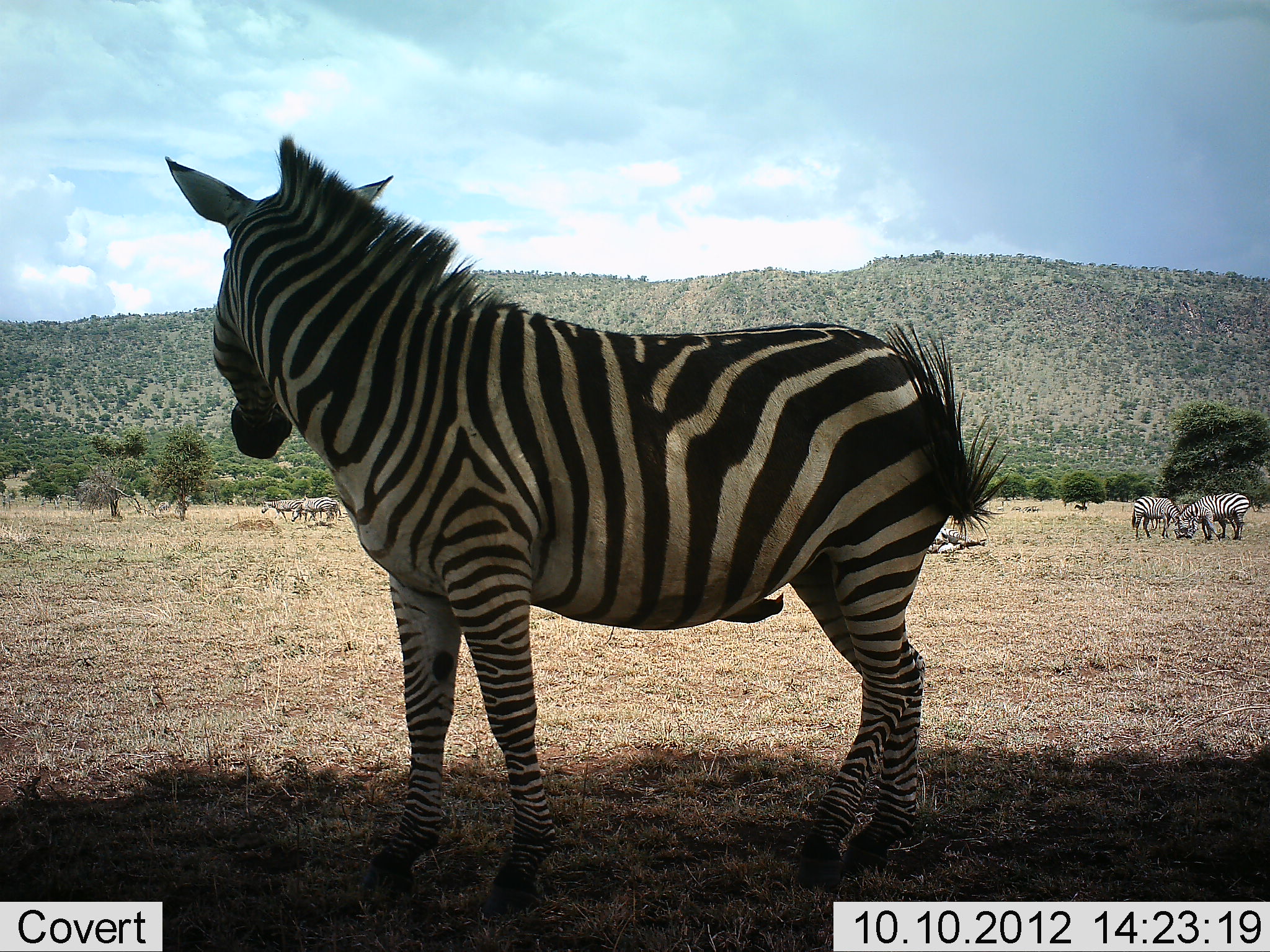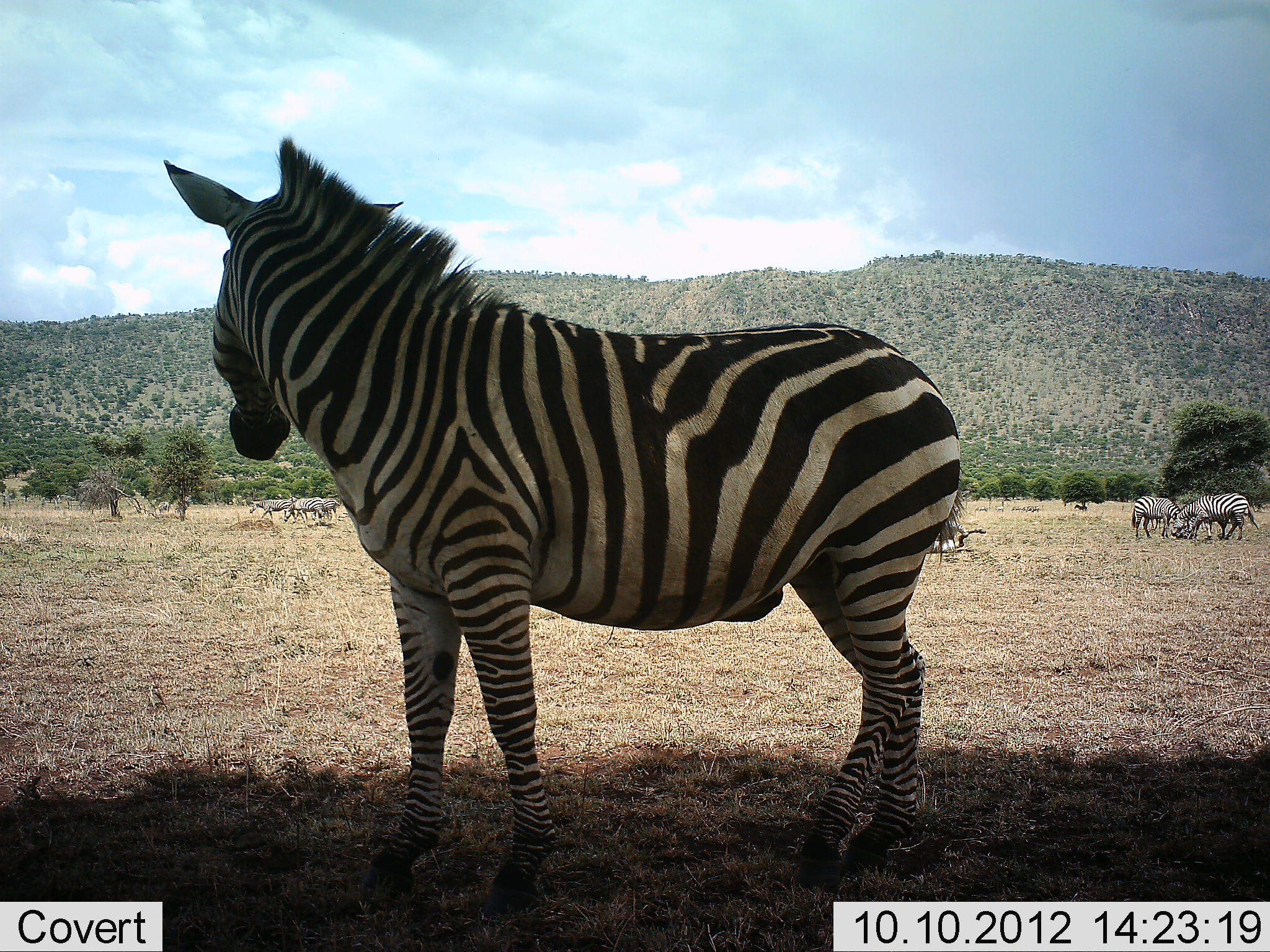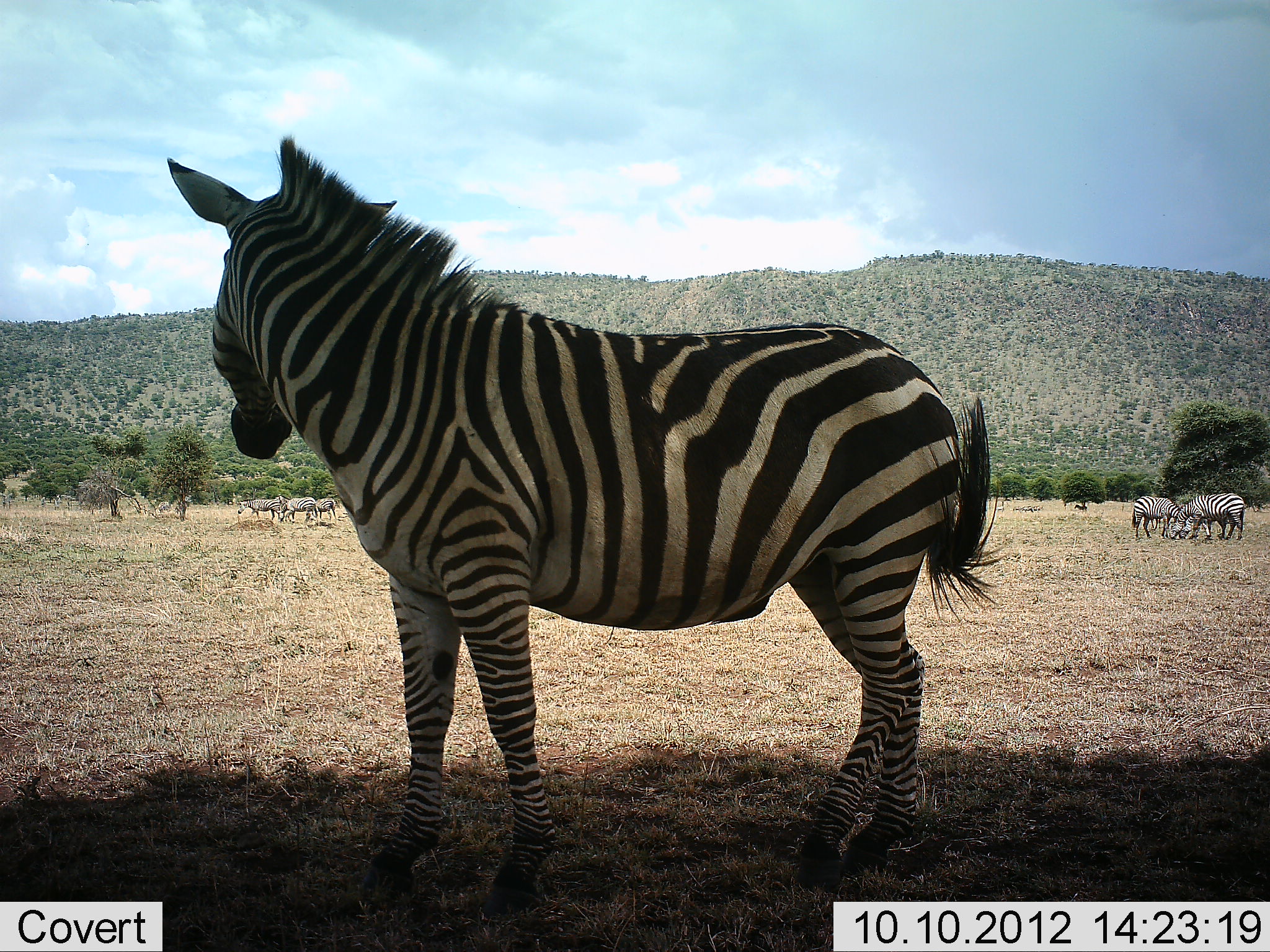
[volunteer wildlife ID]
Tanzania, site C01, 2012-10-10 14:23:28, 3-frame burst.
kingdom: Animalia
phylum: Chordata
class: Mammalia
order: Perissodactyla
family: Equidae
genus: Equus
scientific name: Equus quagga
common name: plains zebra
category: zebra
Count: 7.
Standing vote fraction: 85%.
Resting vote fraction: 8%.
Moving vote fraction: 38%.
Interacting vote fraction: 0%.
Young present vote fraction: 0%.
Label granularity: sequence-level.